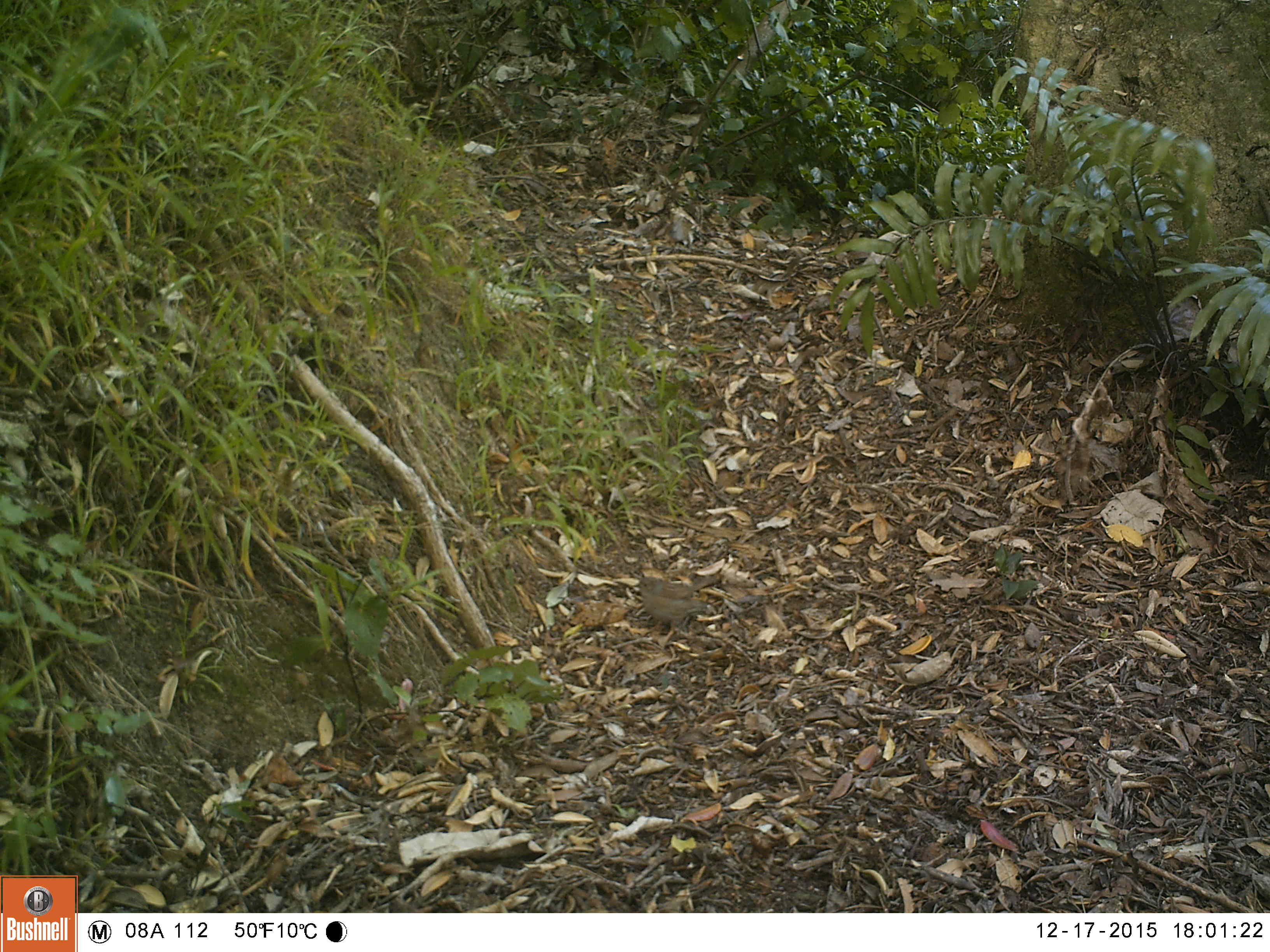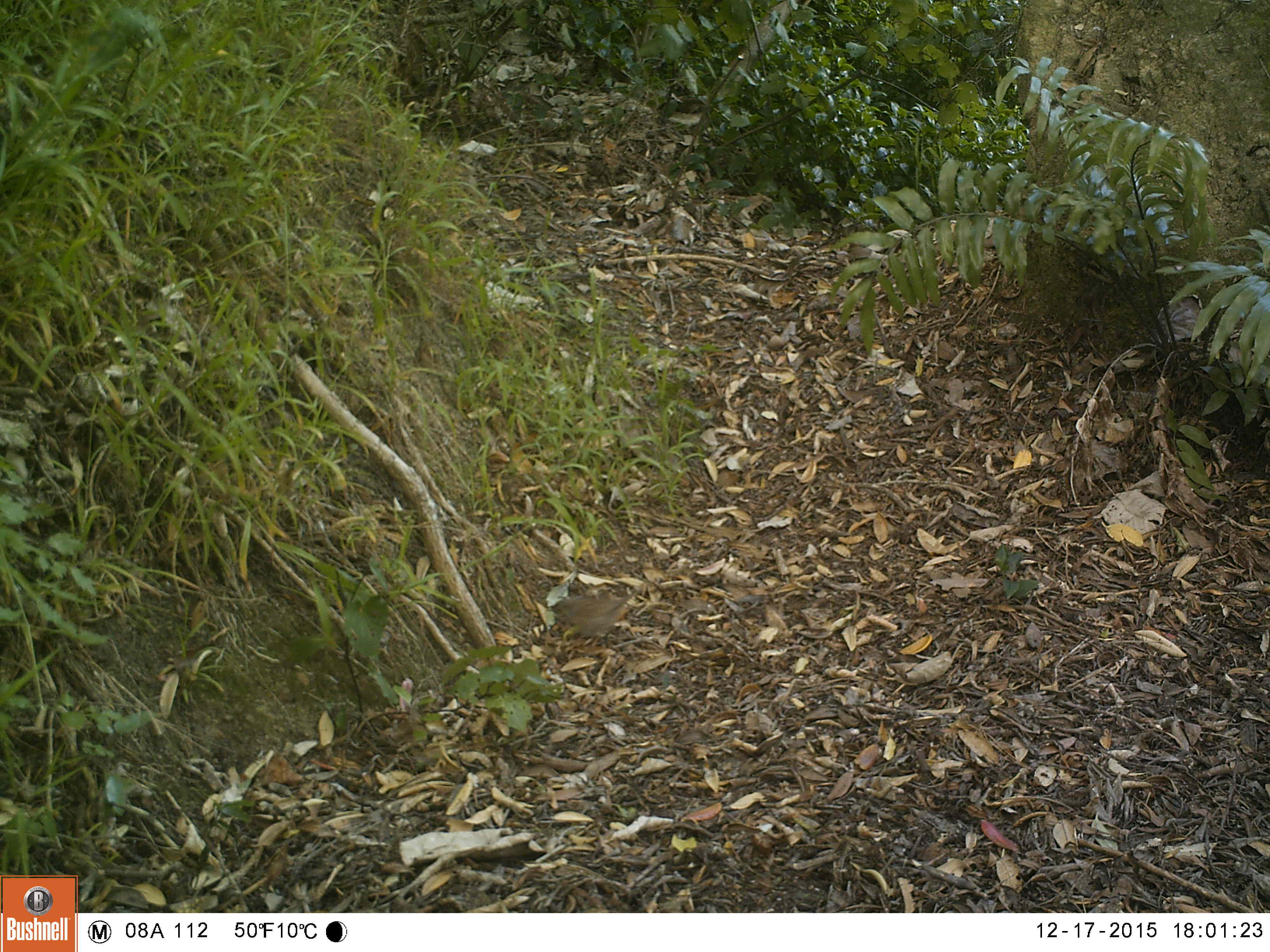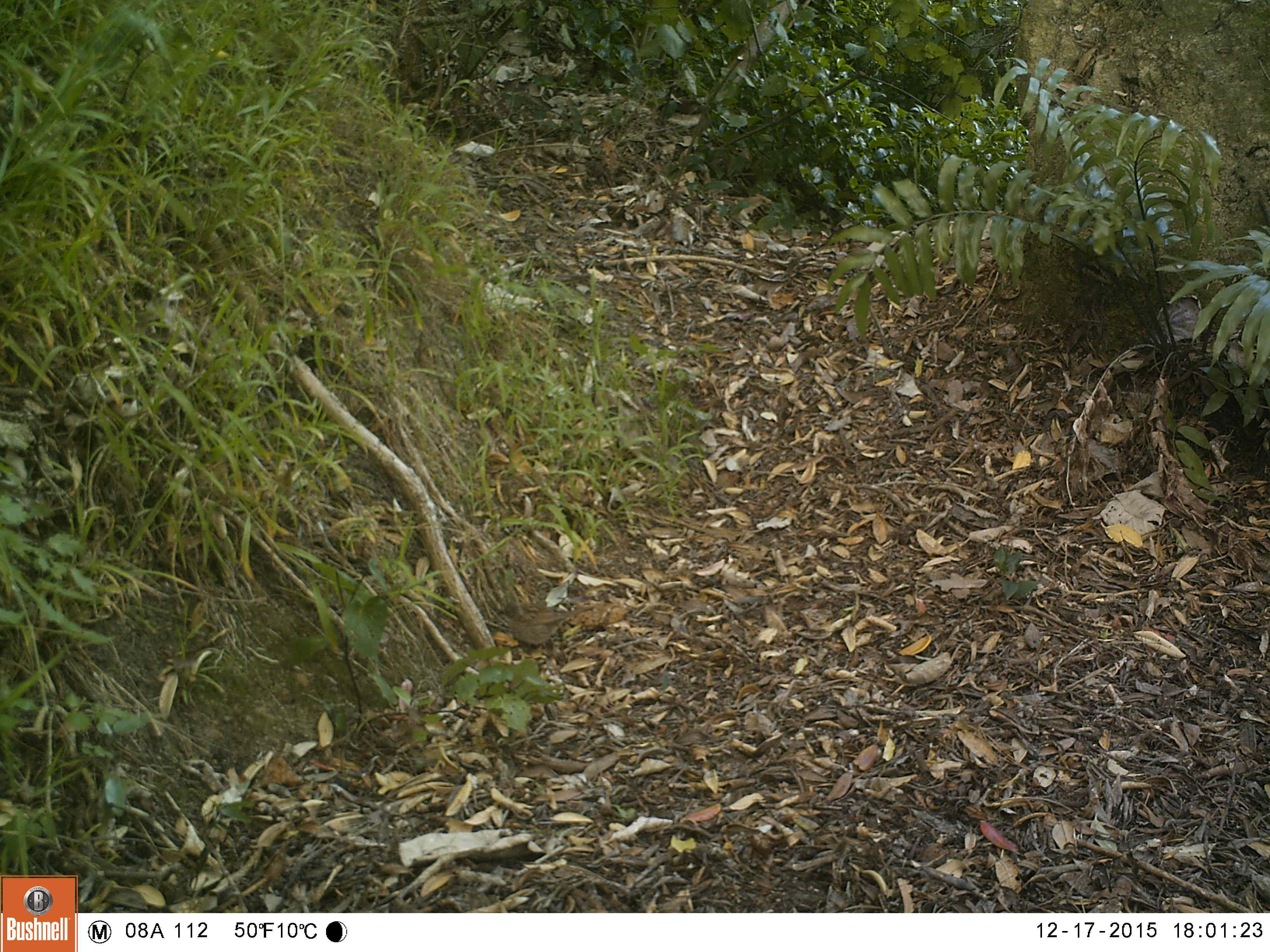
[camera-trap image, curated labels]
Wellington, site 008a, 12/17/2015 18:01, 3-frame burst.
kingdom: Animalia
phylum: Chordata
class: Aves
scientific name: Aves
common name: bird